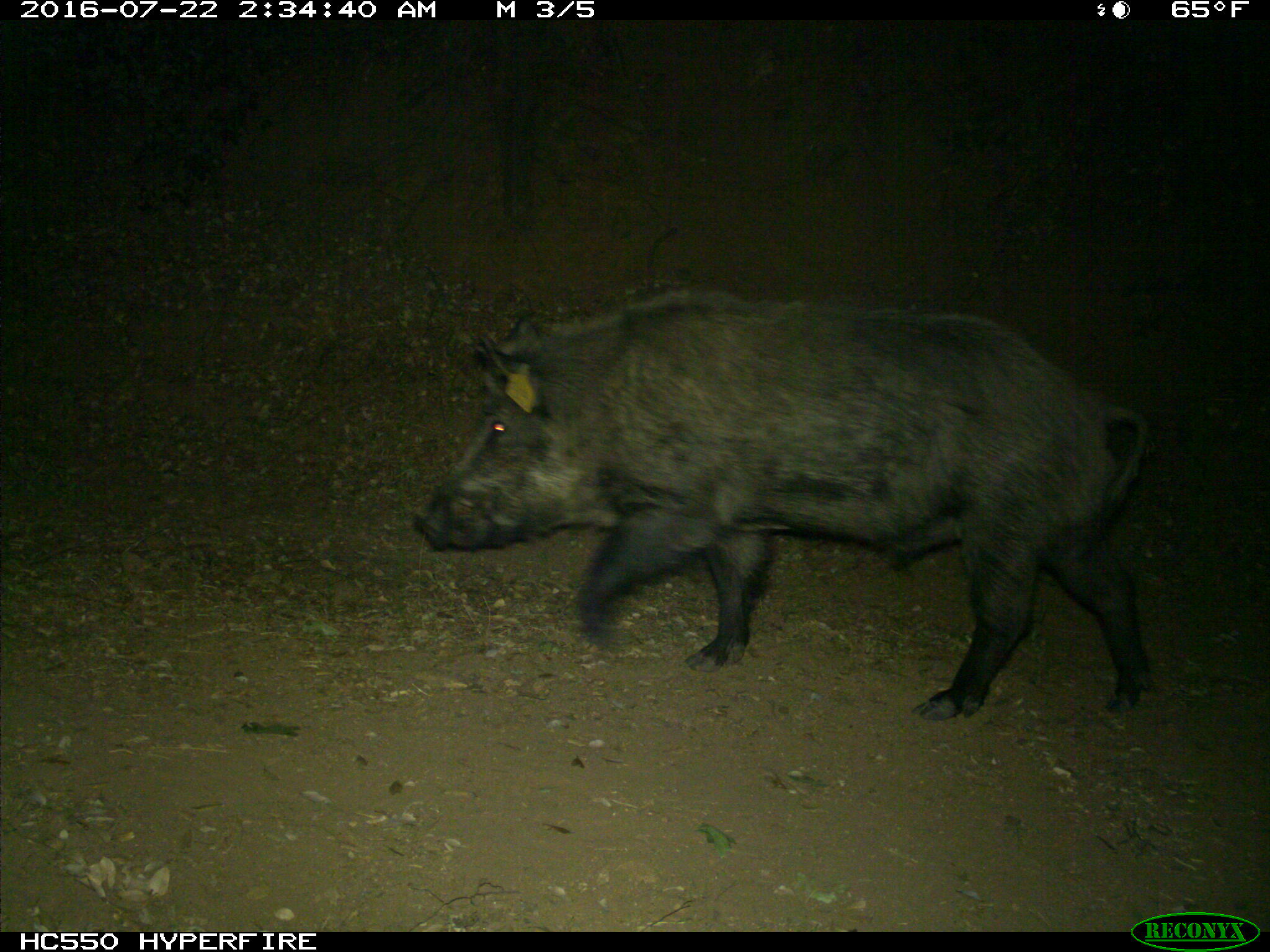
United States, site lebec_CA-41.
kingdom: Animalia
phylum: Chordata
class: Mammalia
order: Artiodactyla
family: Suidae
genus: Sus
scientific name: Sus scrofa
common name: wild boar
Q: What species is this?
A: Sus scrofa (wild boar).